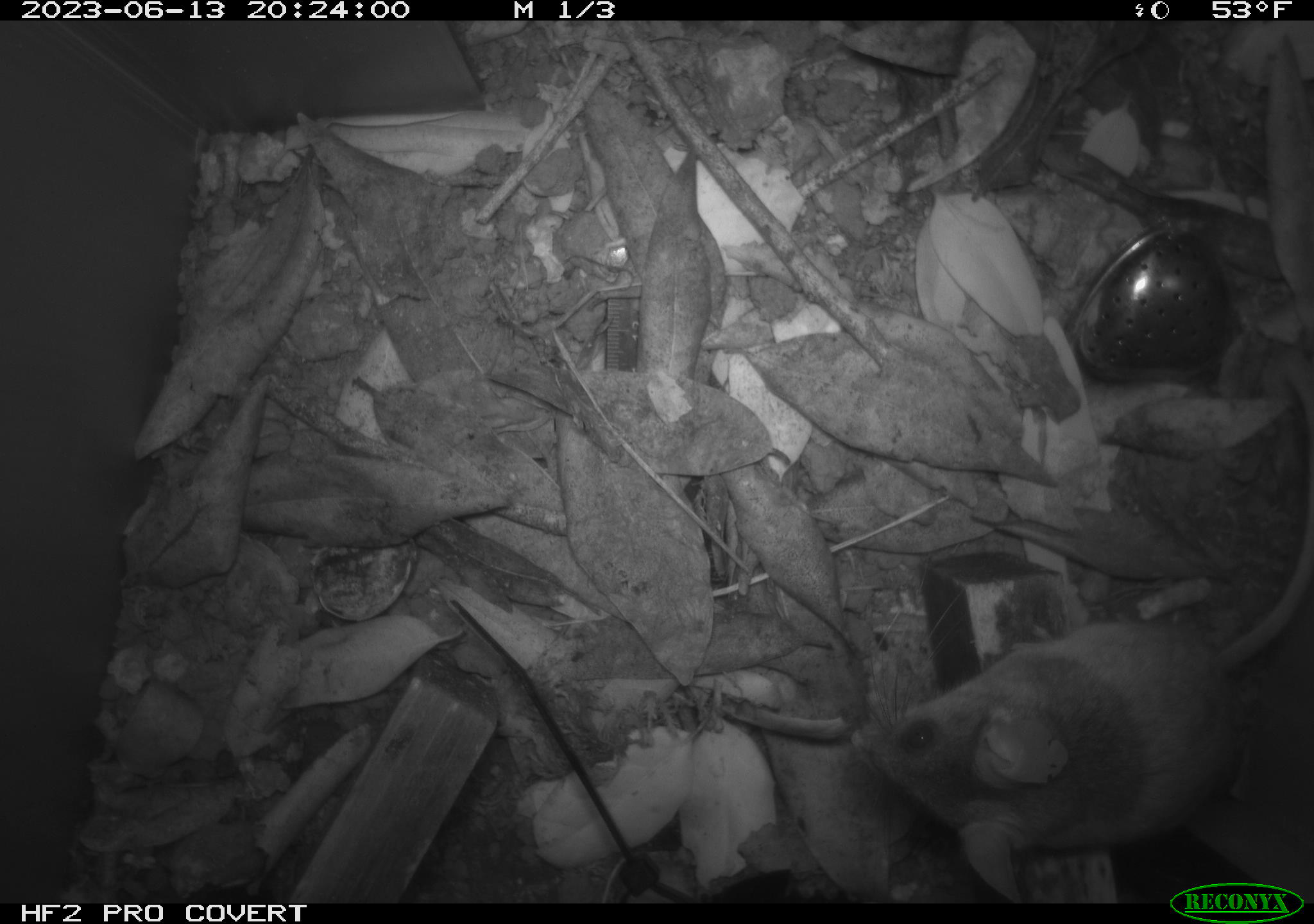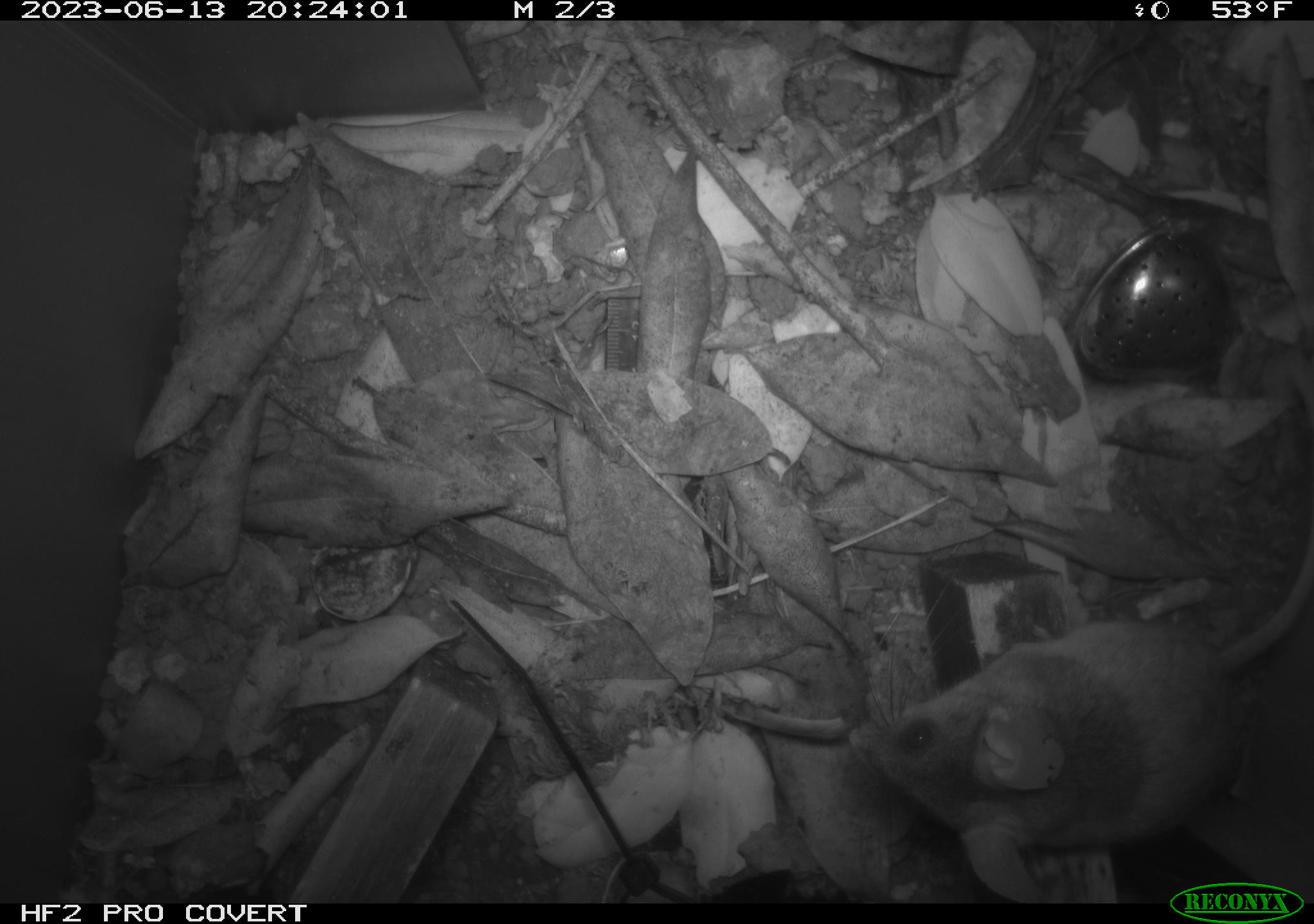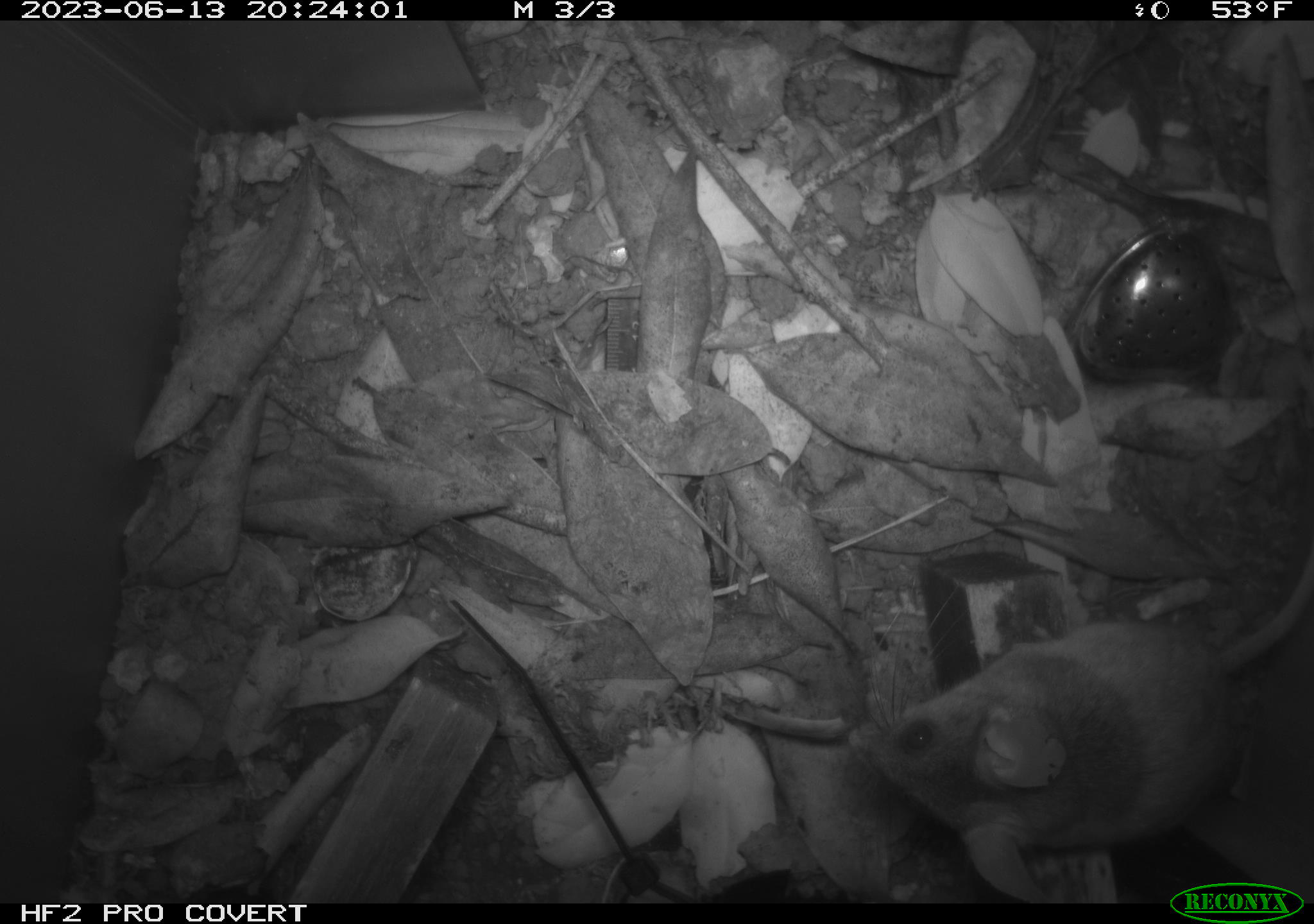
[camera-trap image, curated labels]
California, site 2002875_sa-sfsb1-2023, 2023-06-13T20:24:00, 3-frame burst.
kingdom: Animalia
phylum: Chordata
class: Mammalia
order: Rodentia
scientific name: Rodentia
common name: mouse species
Mouse species (Rodentia).